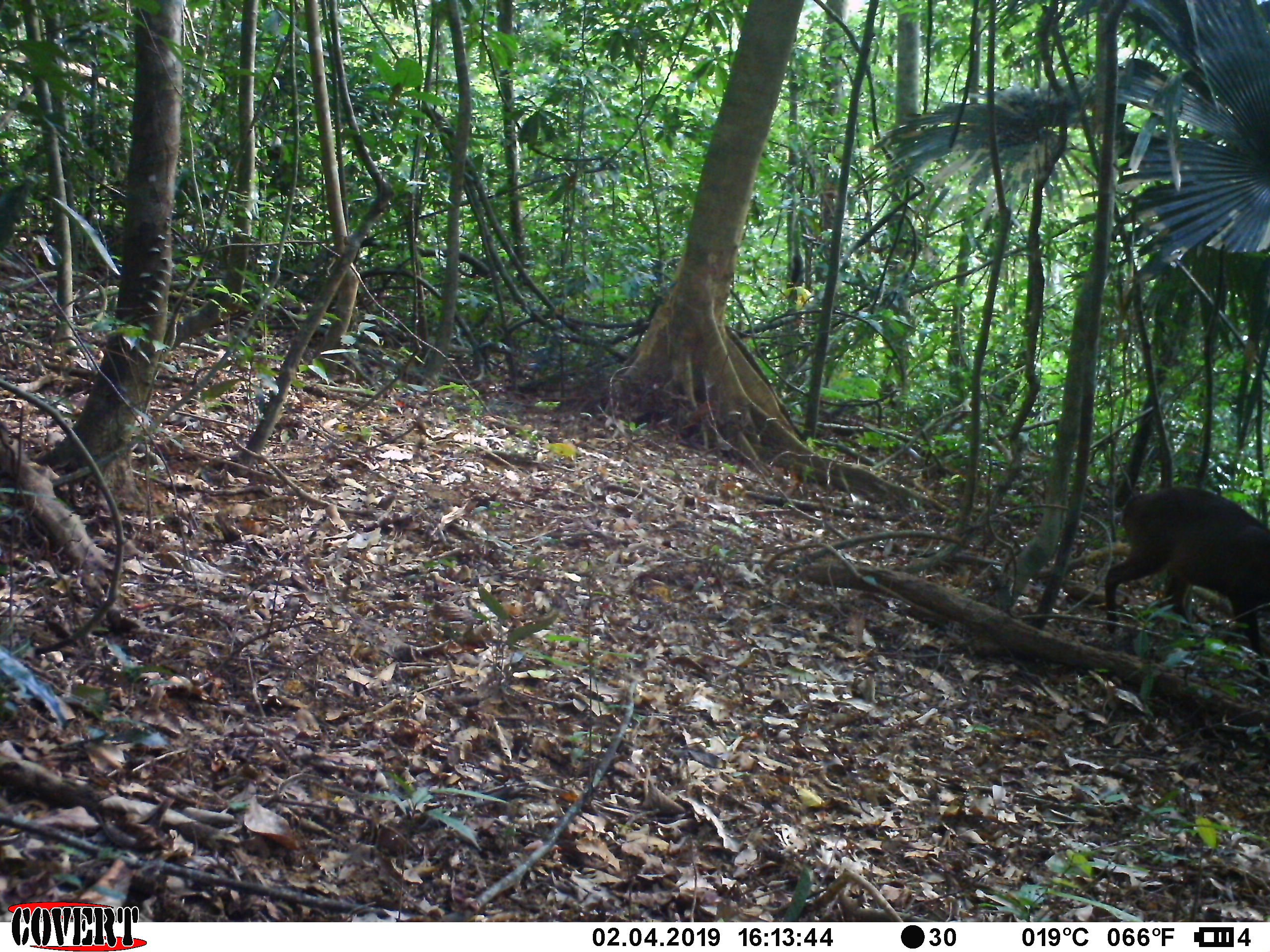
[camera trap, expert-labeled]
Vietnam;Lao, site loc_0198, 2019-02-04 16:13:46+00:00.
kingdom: Animalia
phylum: Chordata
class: Mammalia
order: Artiodactyla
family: Cervidae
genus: Muntiacus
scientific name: Muntiacus vuquangensis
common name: large-antlered muntjac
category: large antlered muntjac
Large antlered muntjac (large-antlered muntjac) (Muntiacus vuquangensis). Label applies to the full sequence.